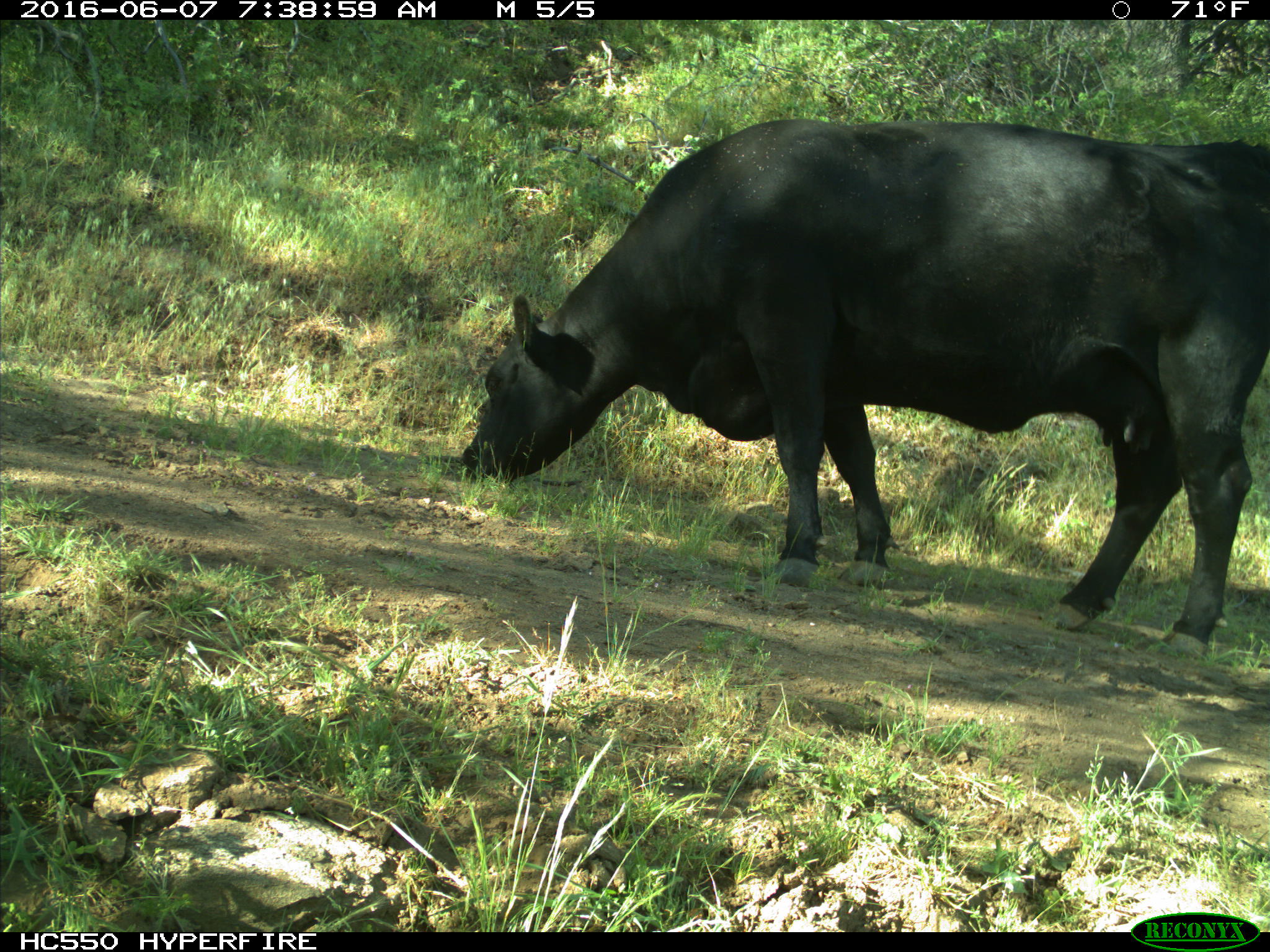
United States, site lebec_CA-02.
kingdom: Animalia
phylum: Chordata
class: Mammalia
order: Artiodactyla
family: Bovidae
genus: Bos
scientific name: Bos taurus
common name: domestic cow